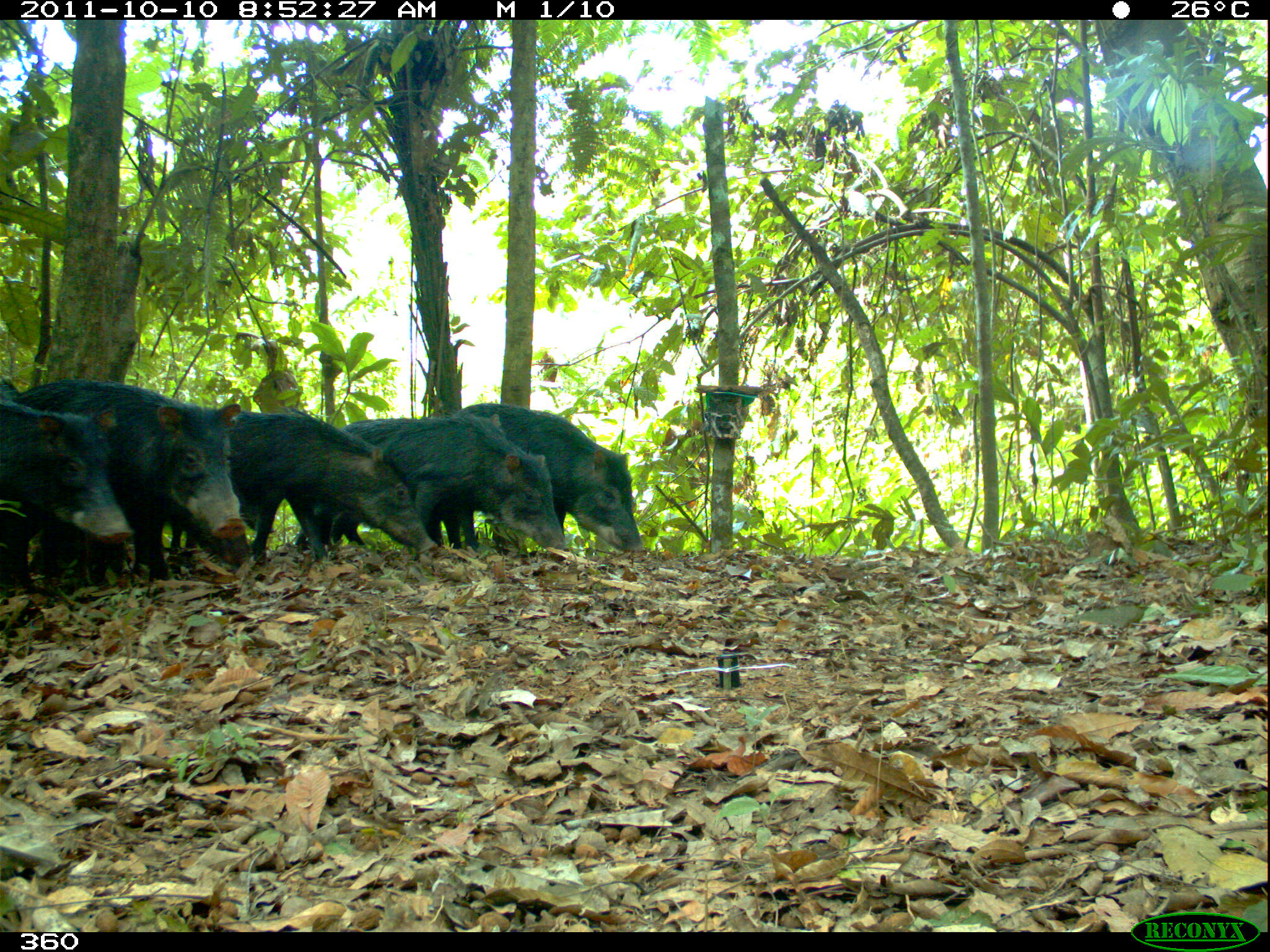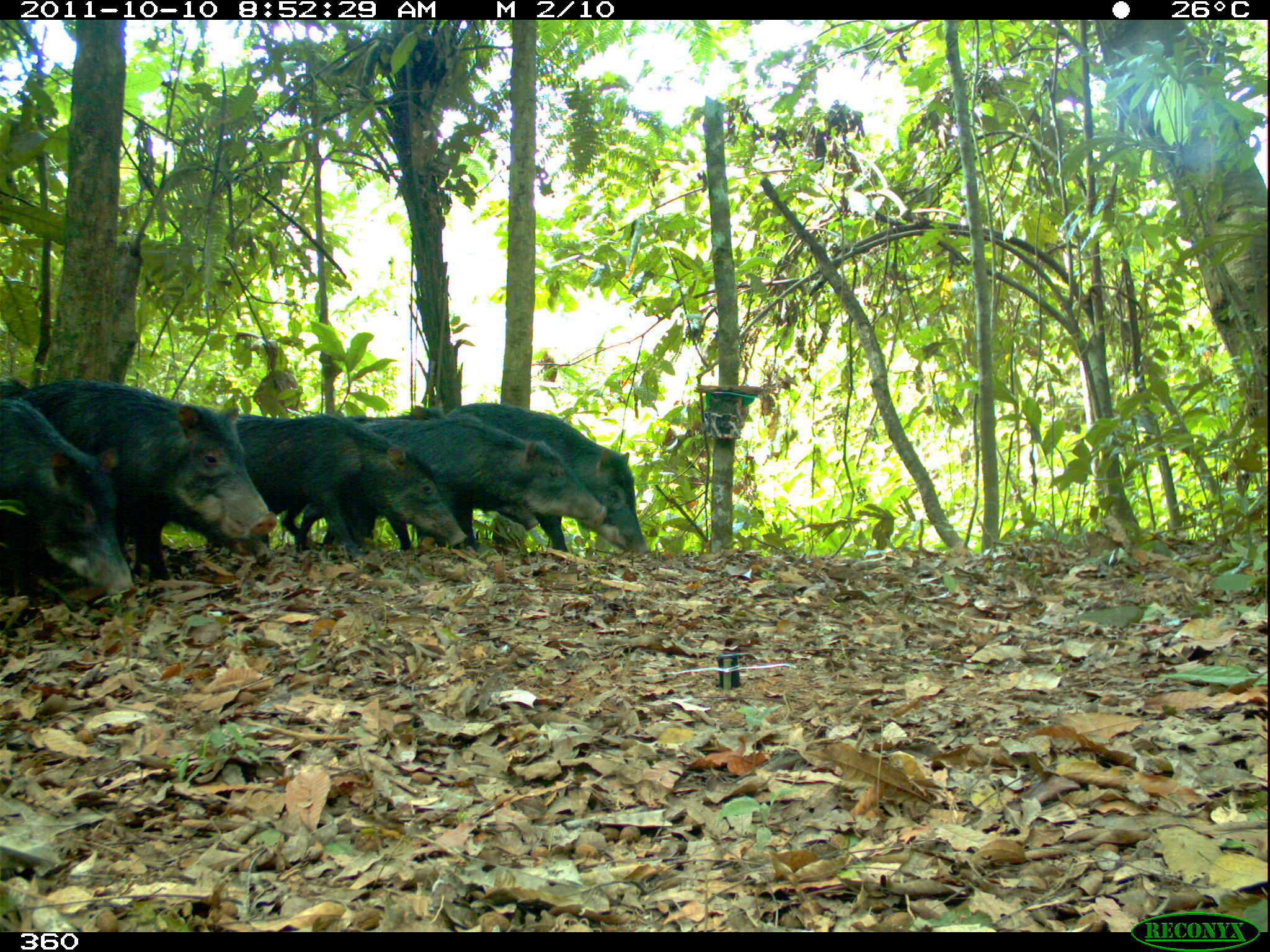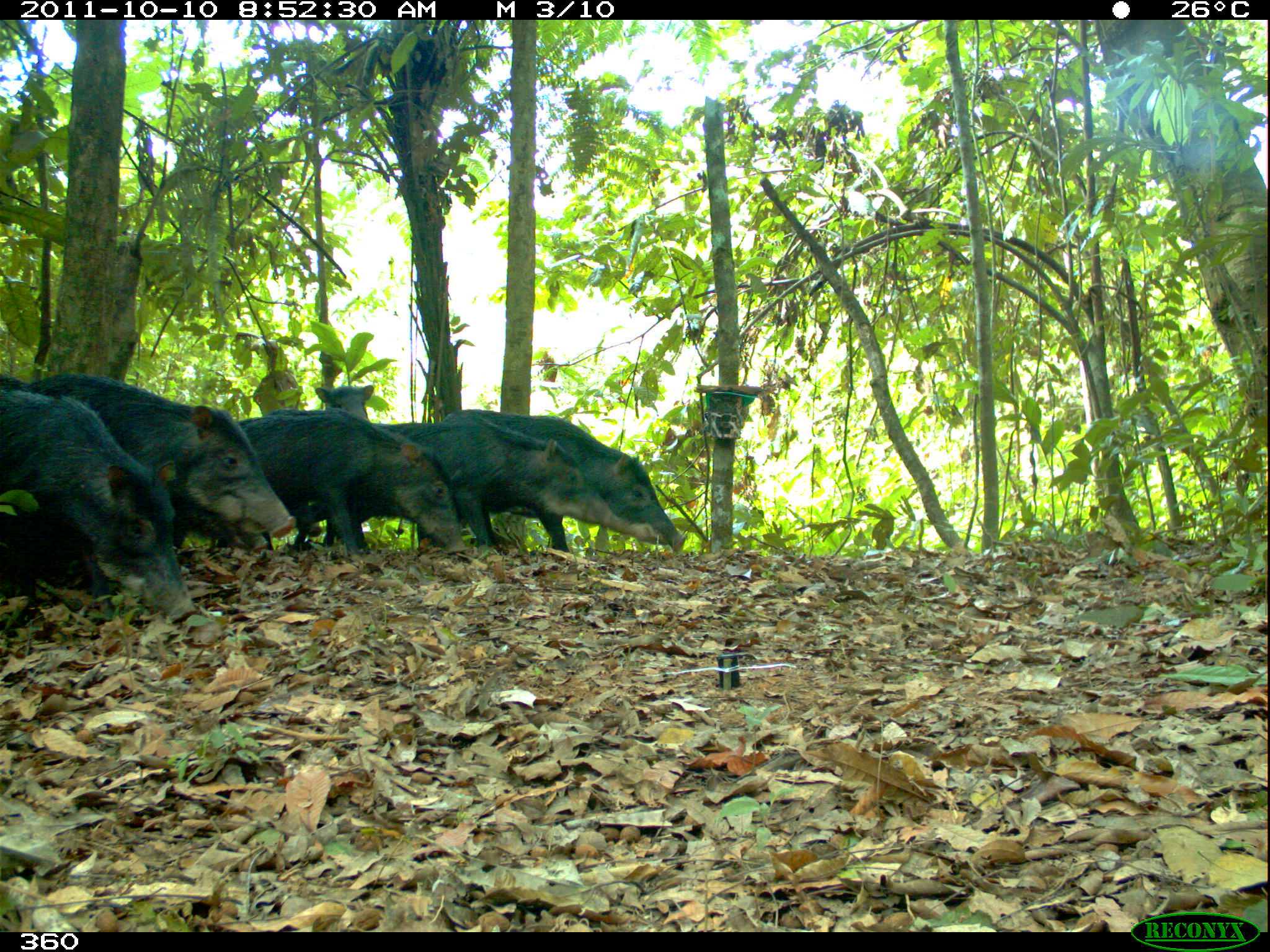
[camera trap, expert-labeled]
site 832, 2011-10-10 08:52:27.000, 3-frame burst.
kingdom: Animalia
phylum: Chordata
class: Mammalia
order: Artiodactyla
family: Tayassuidae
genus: Tayassu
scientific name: Tayassu pecari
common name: white-lipped peccary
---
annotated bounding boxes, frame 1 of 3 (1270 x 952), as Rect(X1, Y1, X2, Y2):
tayassu pecari: Rect(9, 378, 246, 583); Rect(170, 407, 438, 560); Rect(294, 413, 567, 554); Rect(443, 402, 644, 553); Rect(1, 399, 133, 584)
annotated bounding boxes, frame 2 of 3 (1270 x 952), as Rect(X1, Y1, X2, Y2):
tayassu pecari: Rect(17, 377, 277, 581); Rect(294, 415, 608, 550); Rect(232, 410, 465, 549); Rect(446, 401, 648, 556); Rect(1, 395, 135, 595); Rect(452, 505, 539, 548)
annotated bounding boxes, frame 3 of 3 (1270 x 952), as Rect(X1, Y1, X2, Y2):
tayassu pecari: Rect(1, 372, 297, 540); Rect(1, 386, 199, 625); Rect(415, 408, 687, 553); Rect(320, 419, 613, 547); Rect(236, 410, 467, 553); Rect(173, 497, 269, 552); Rect(315, 384, 374, 421)